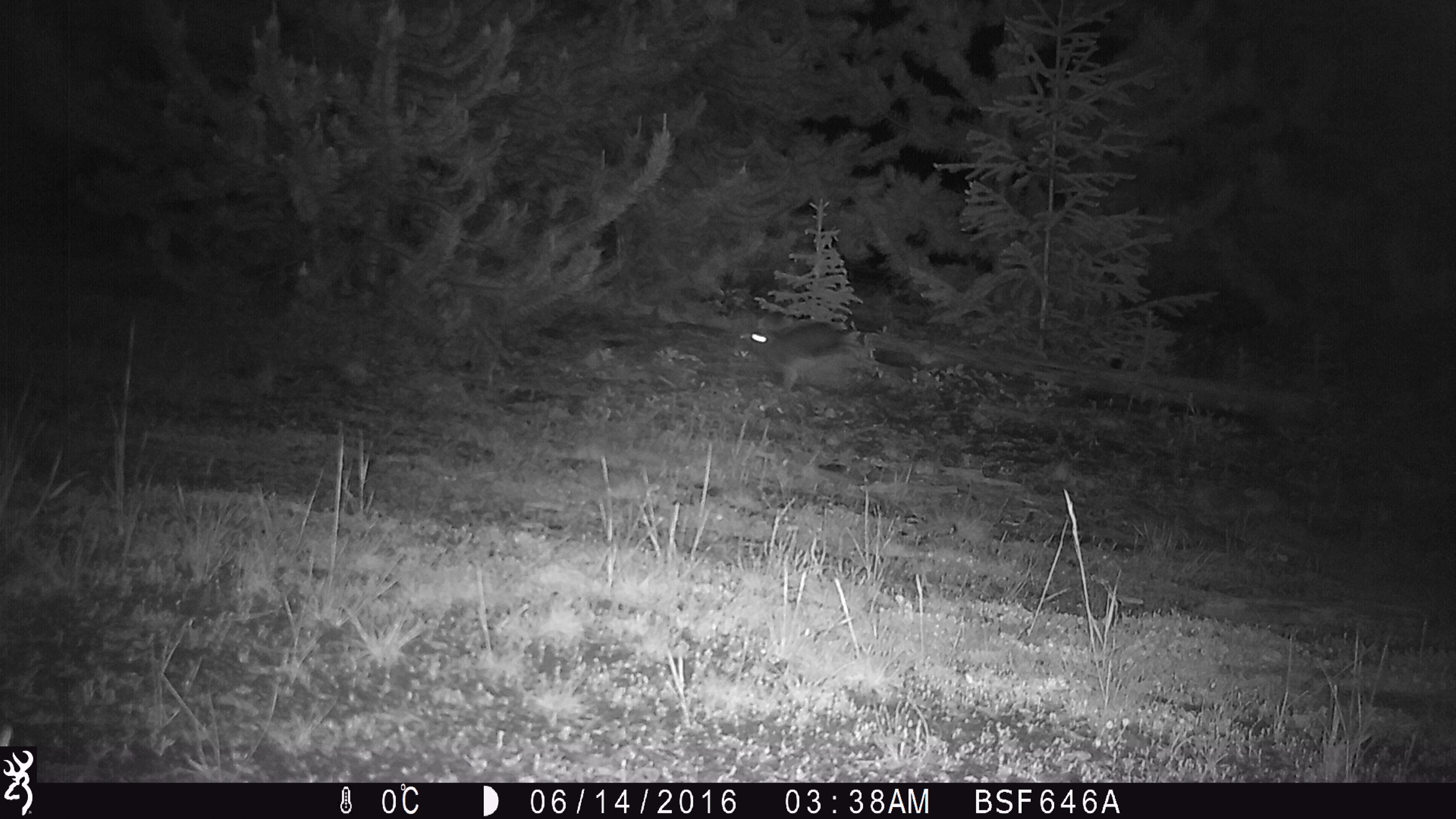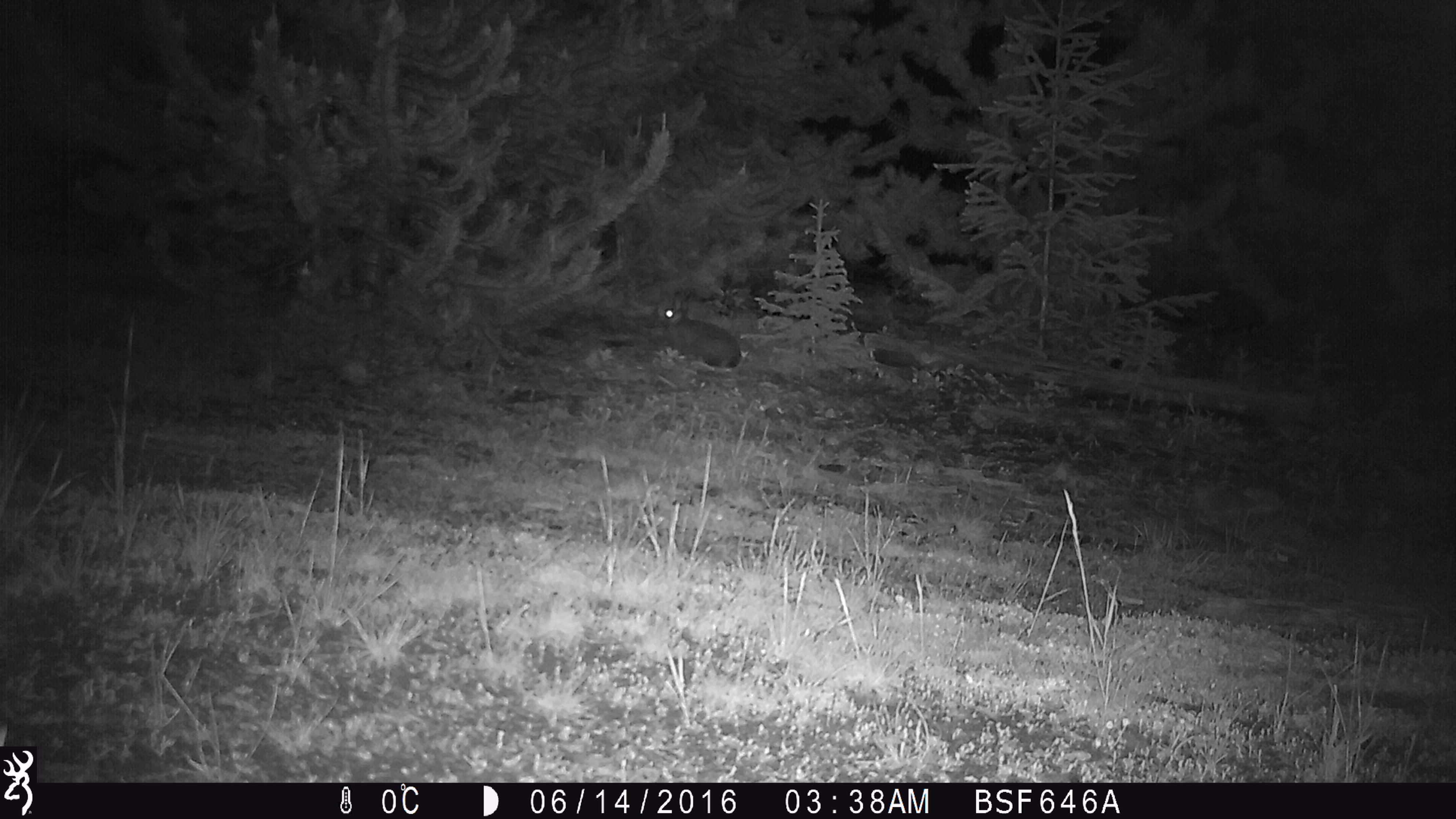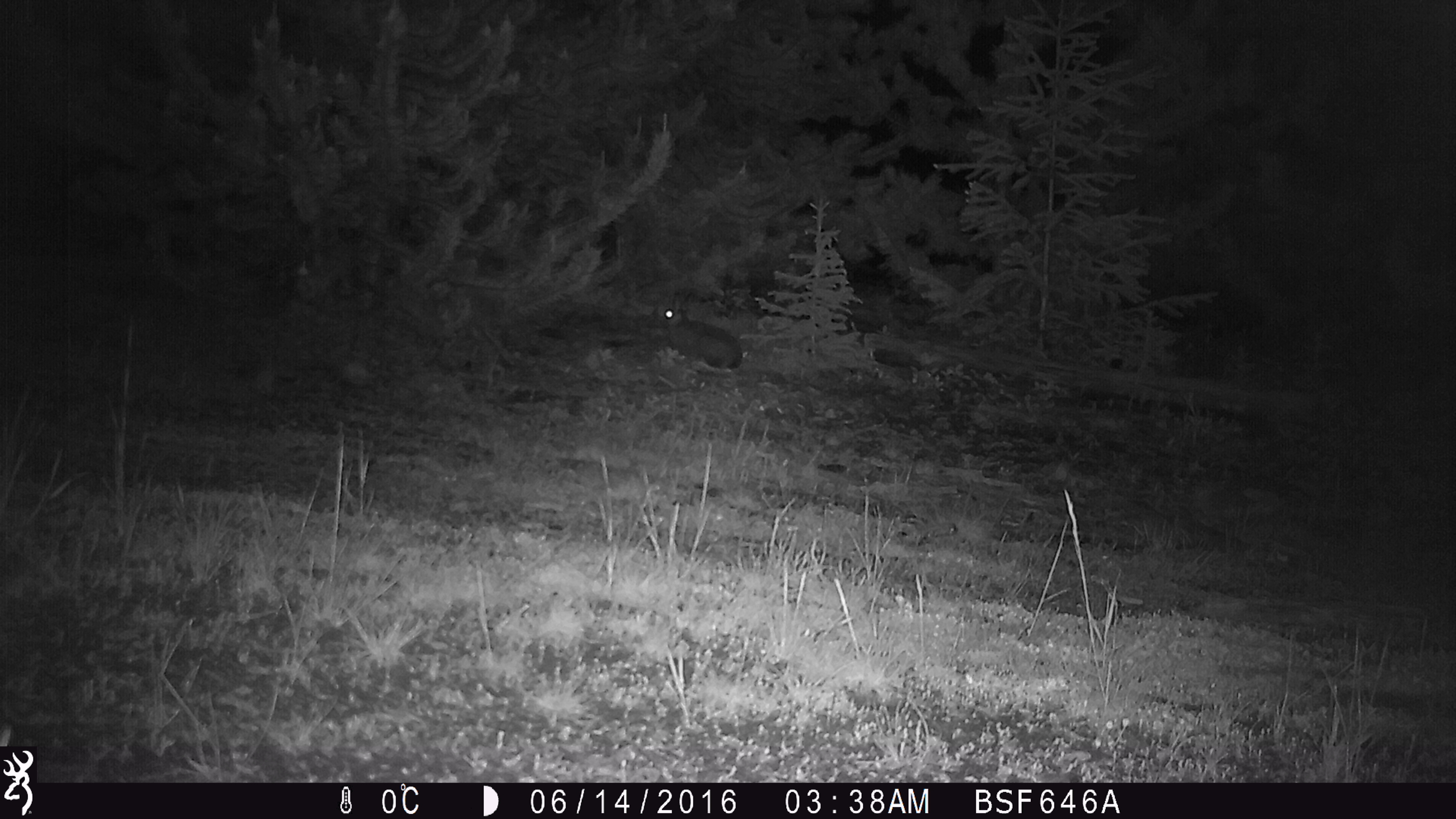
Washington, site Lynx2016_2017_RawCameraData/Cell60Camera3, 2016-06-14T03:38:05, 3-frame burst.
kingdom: Animalia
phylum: Chordata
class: Mammalia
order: Lagomorpha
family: Leporidae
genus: Lepus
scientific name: Lepus americanus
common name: snowshoe hare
Lepus americanus (snowshoe hare). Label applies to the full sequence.